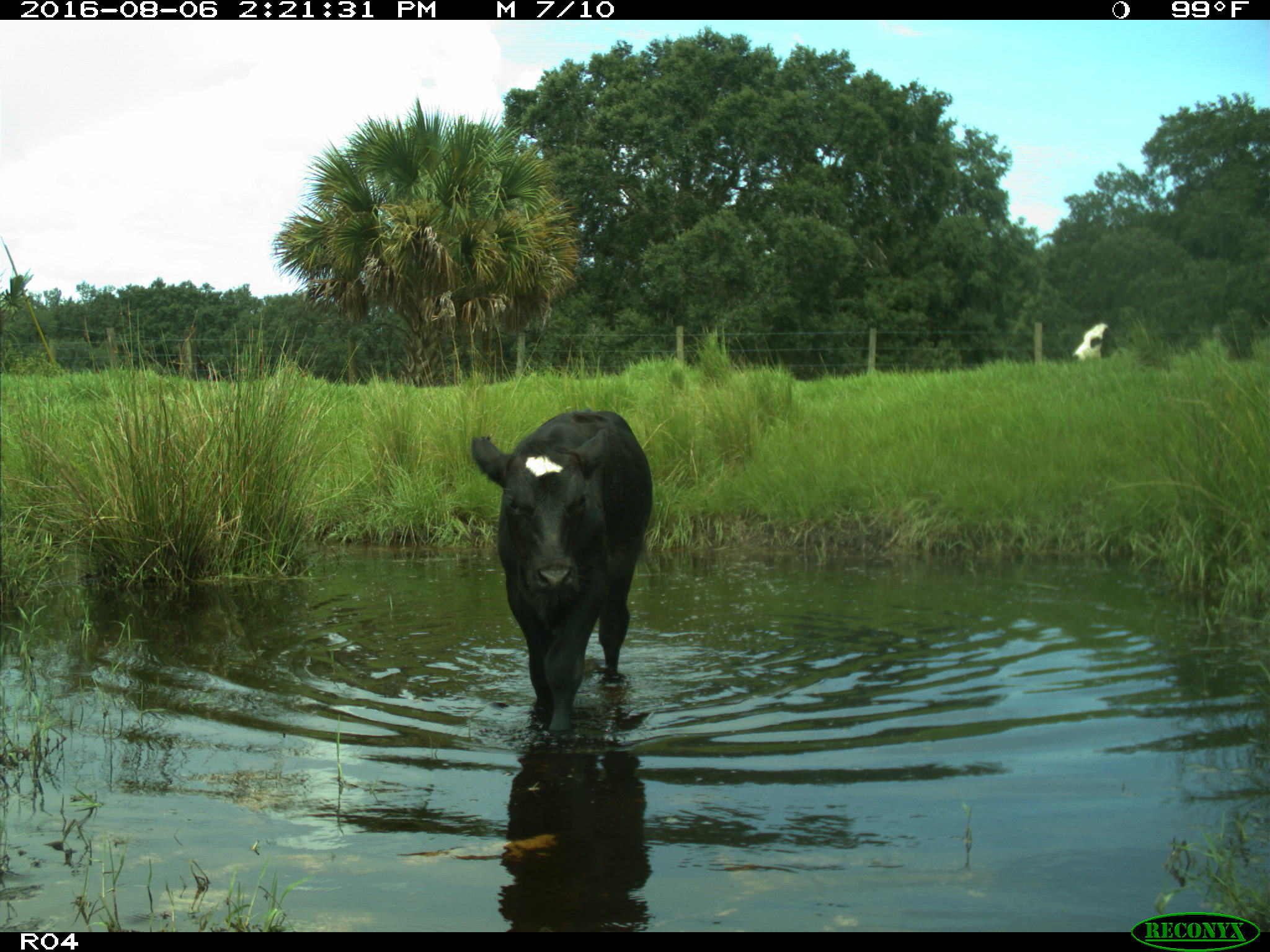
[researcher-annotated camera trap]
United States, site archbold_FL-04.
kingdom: Animalia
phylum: Chordata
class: Mammalia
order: Artiodactyla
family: Bovidae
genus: Bos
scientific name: Bos taurus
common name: domestic cow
Bos taurus (domestic cow).